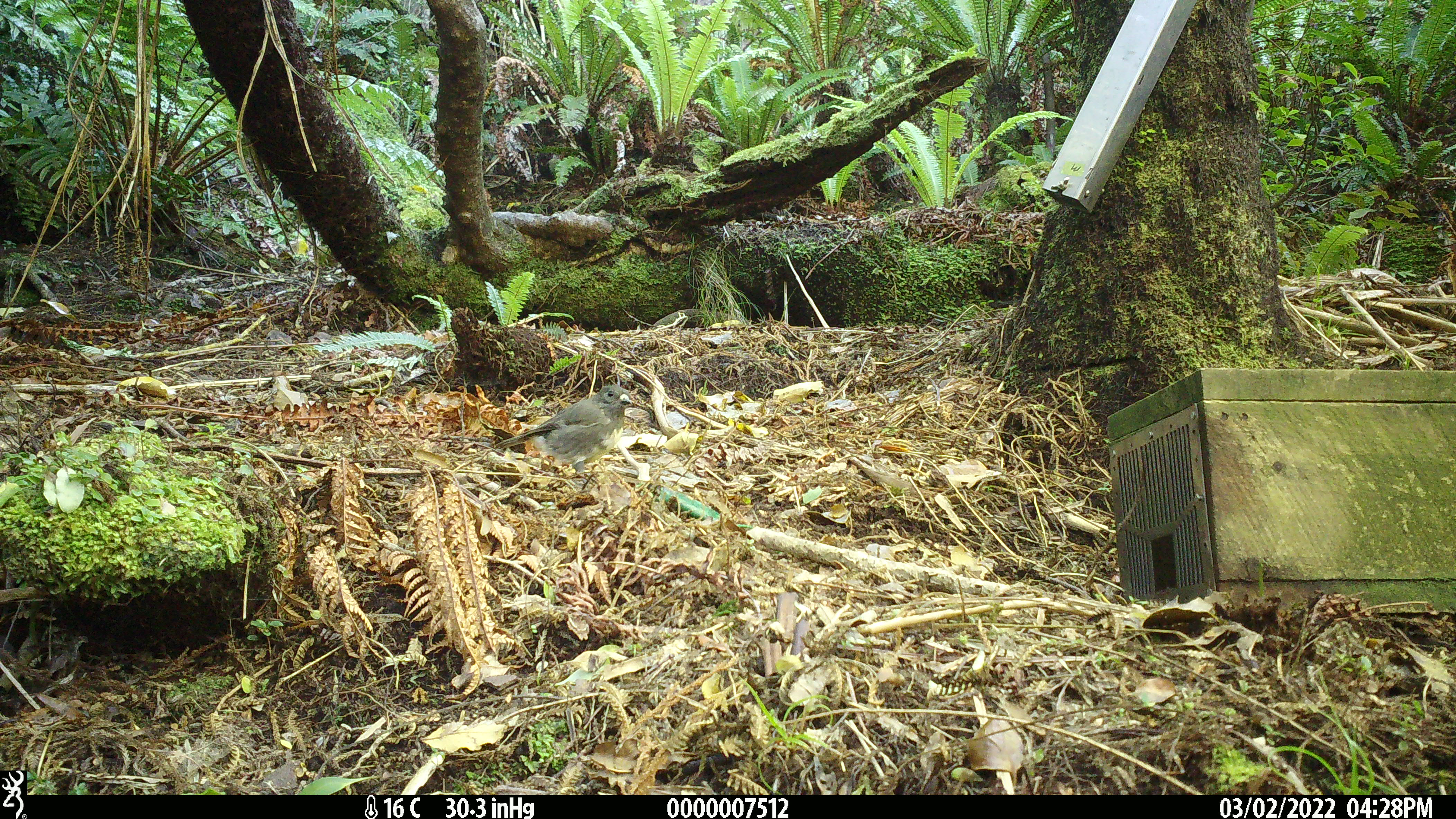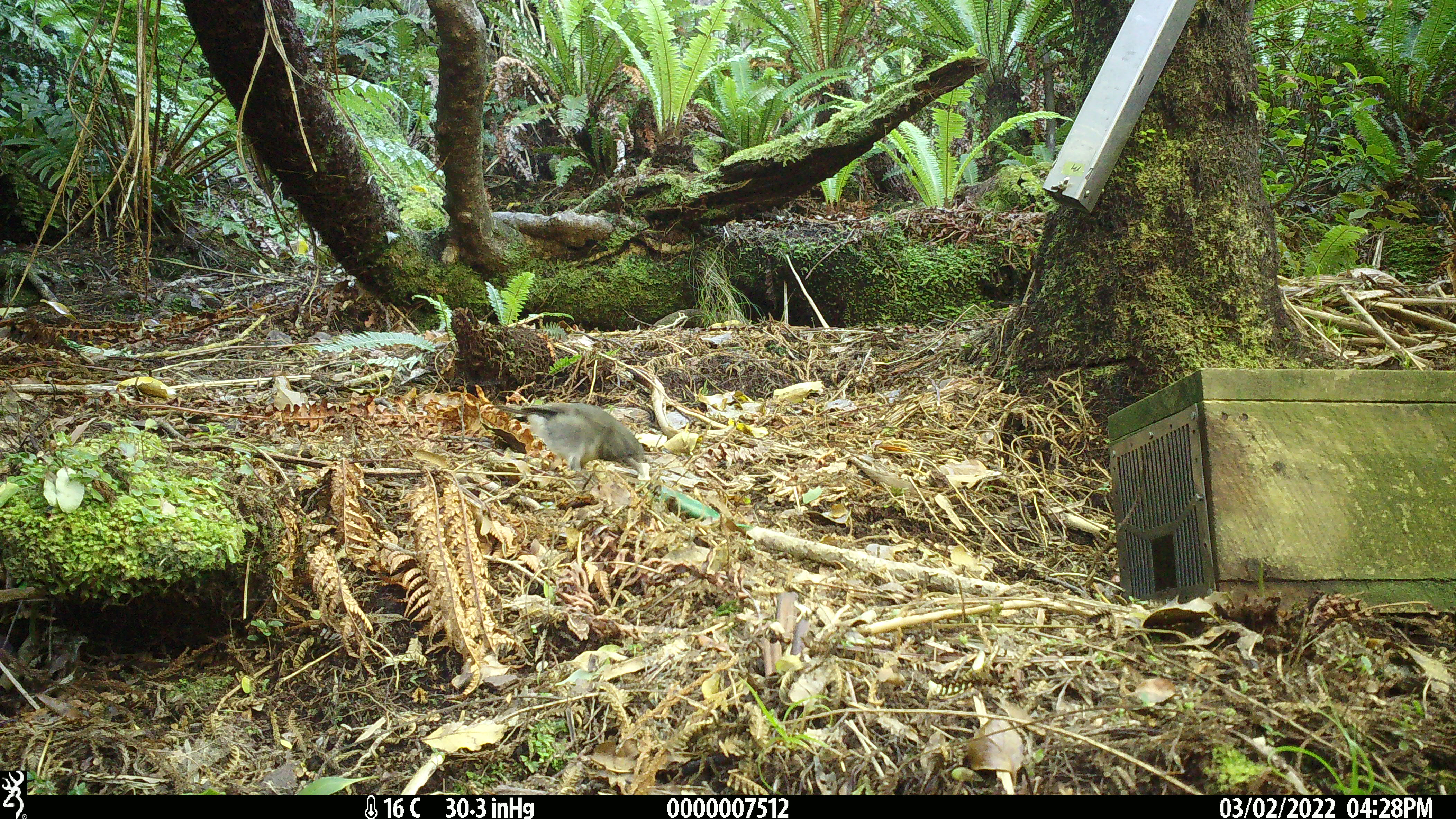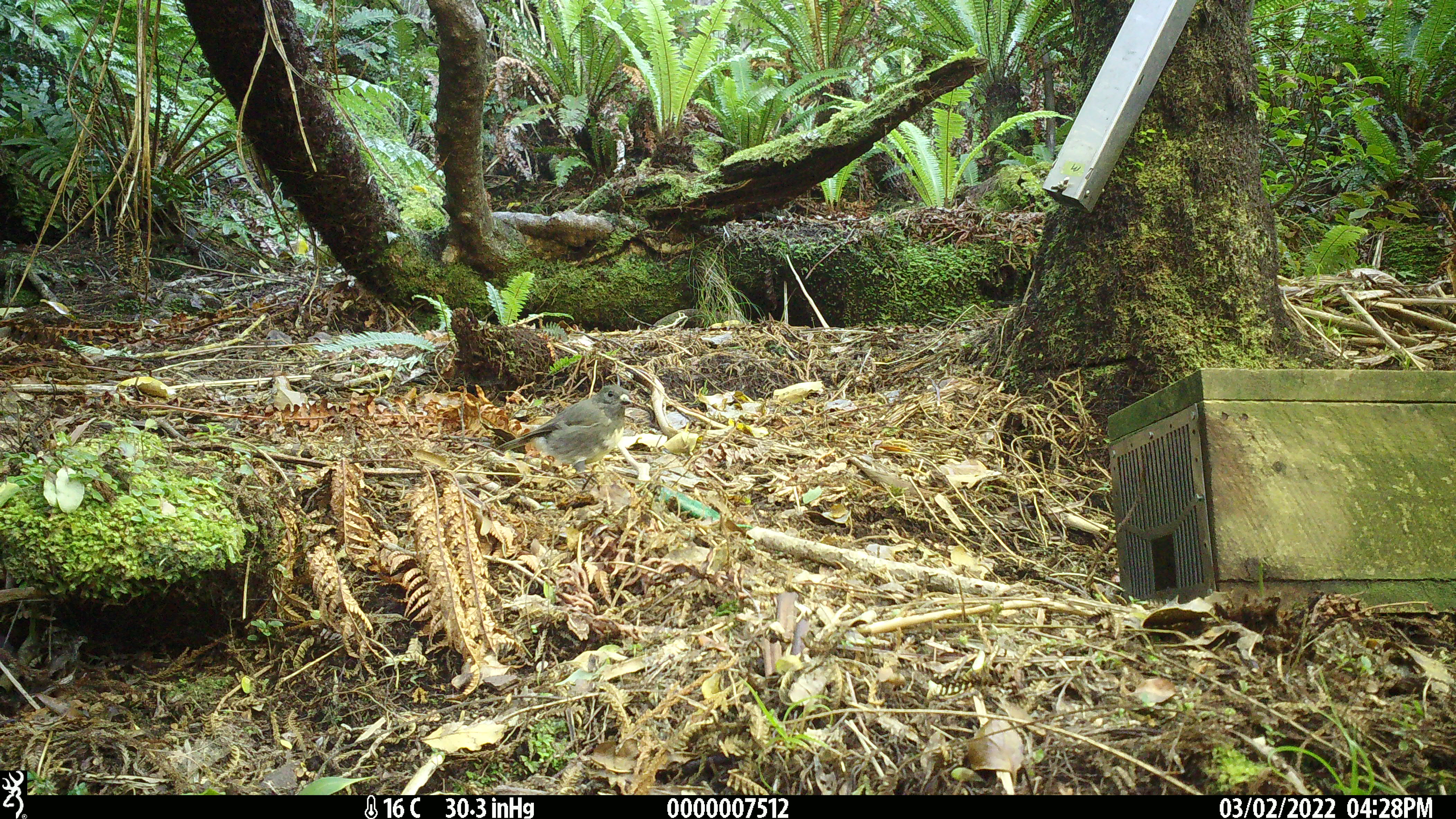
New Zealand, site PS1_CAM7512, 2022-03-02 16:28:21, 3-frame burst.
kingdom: Animalia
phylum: Chordata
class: Aves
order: Passeriformes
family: Petroicidae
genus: Petroica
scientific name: Petroica australis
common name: new zealand robin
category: robin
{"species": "robin (new zealand robin) (Petroica australis)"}